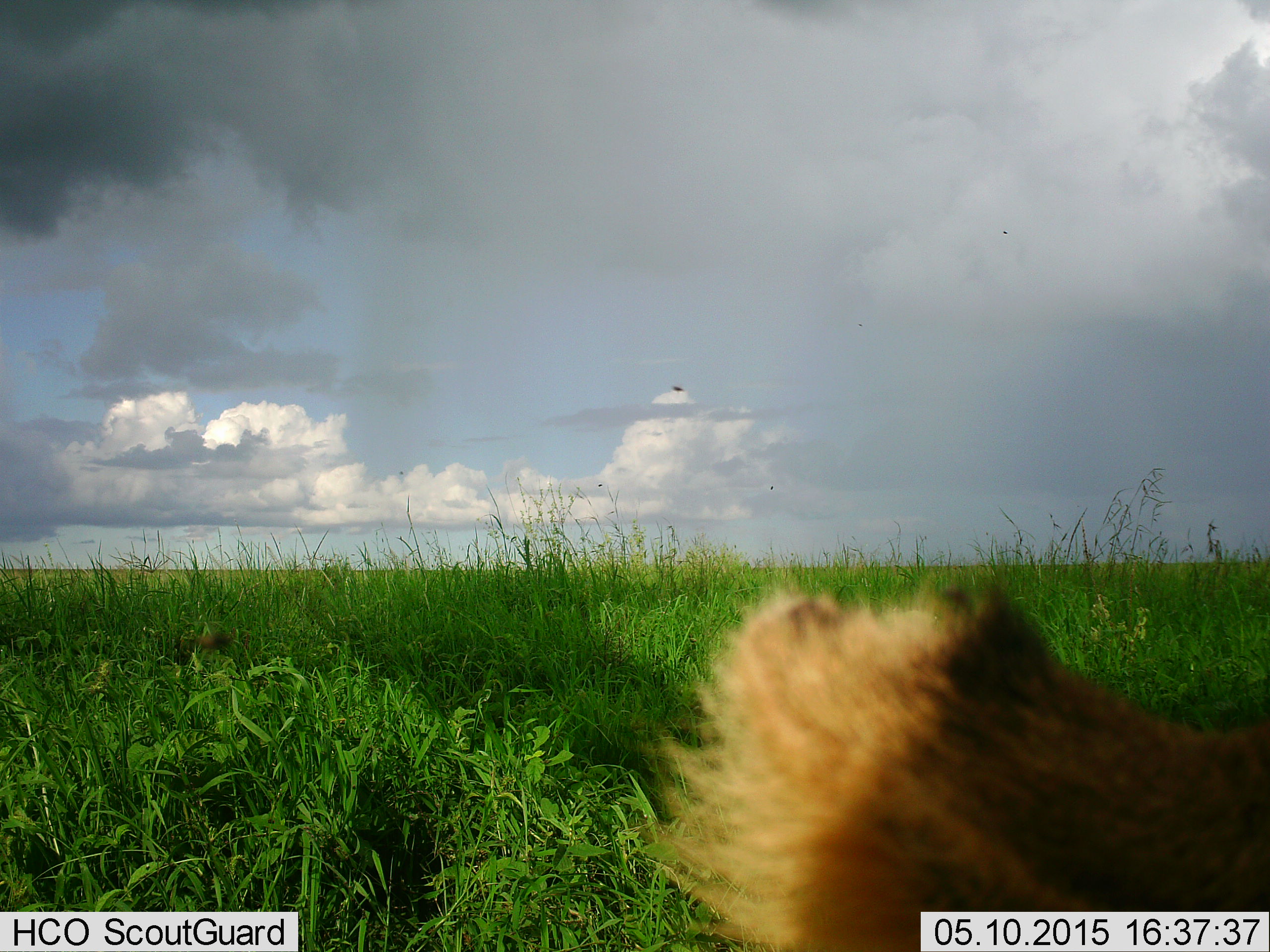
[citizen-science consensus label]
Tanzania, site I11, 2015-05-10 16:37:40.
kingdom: Animalia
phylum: Chordata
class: Mammalia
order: Carnivora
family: Felidae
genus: Panthera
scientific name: Panthera leo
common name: lion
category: lionfemale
Lionfemale (lion) (Panthera leo), count 1. Behavior (volunteer vote fractions): standing 0%, resting 91%, moving 9%, interacting 0%. Young present (vote fraction): 0%. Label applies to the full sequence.